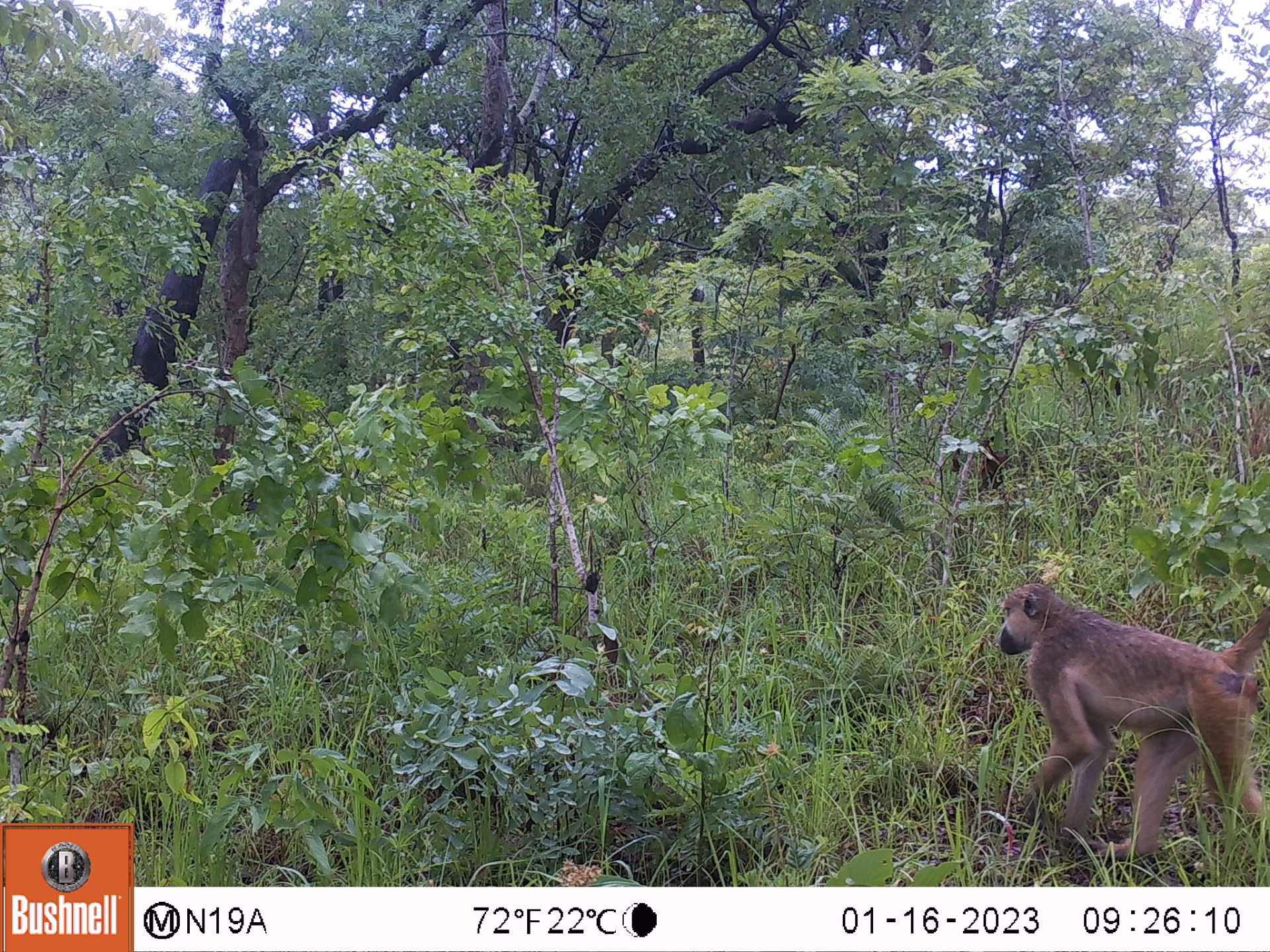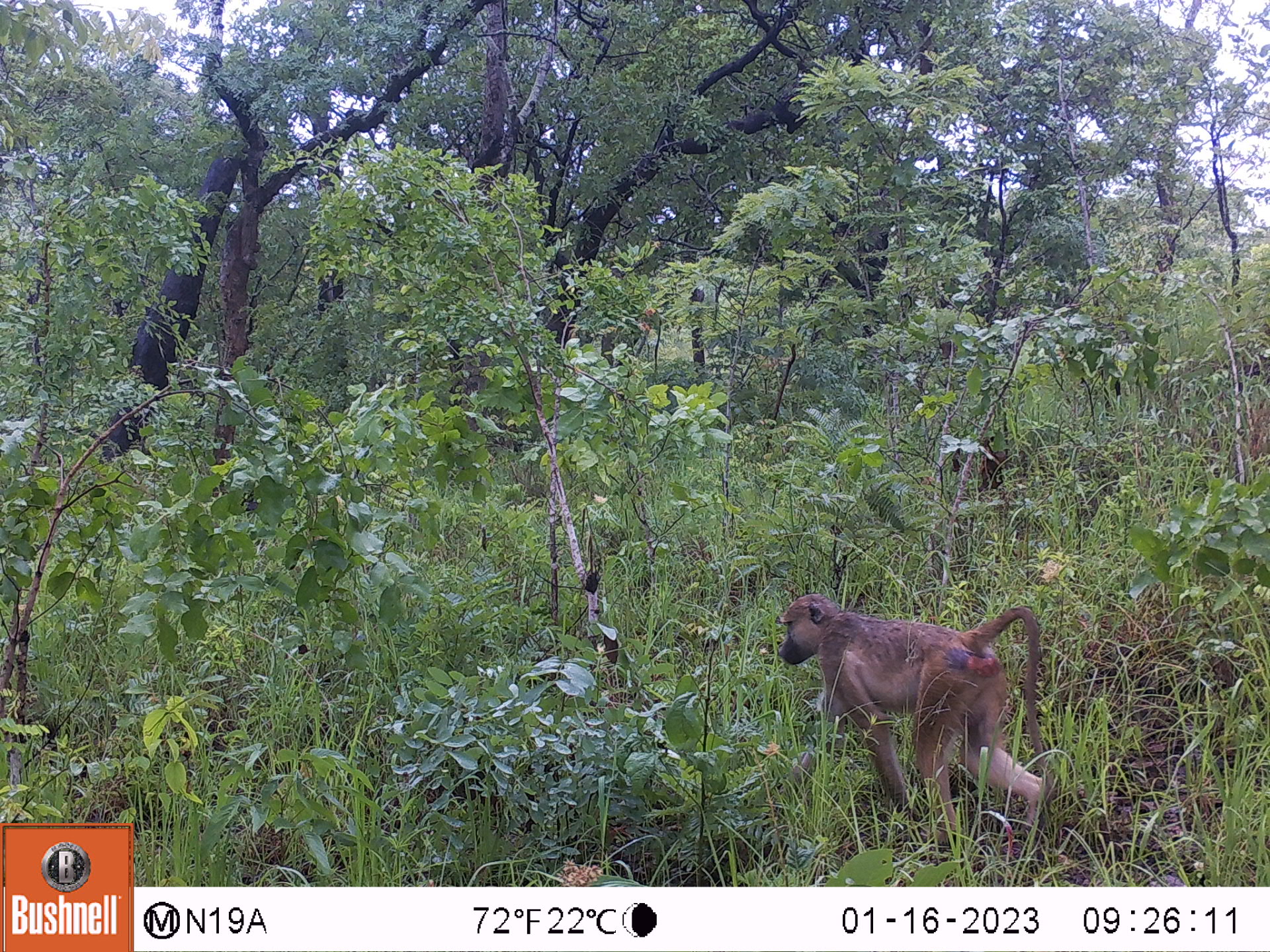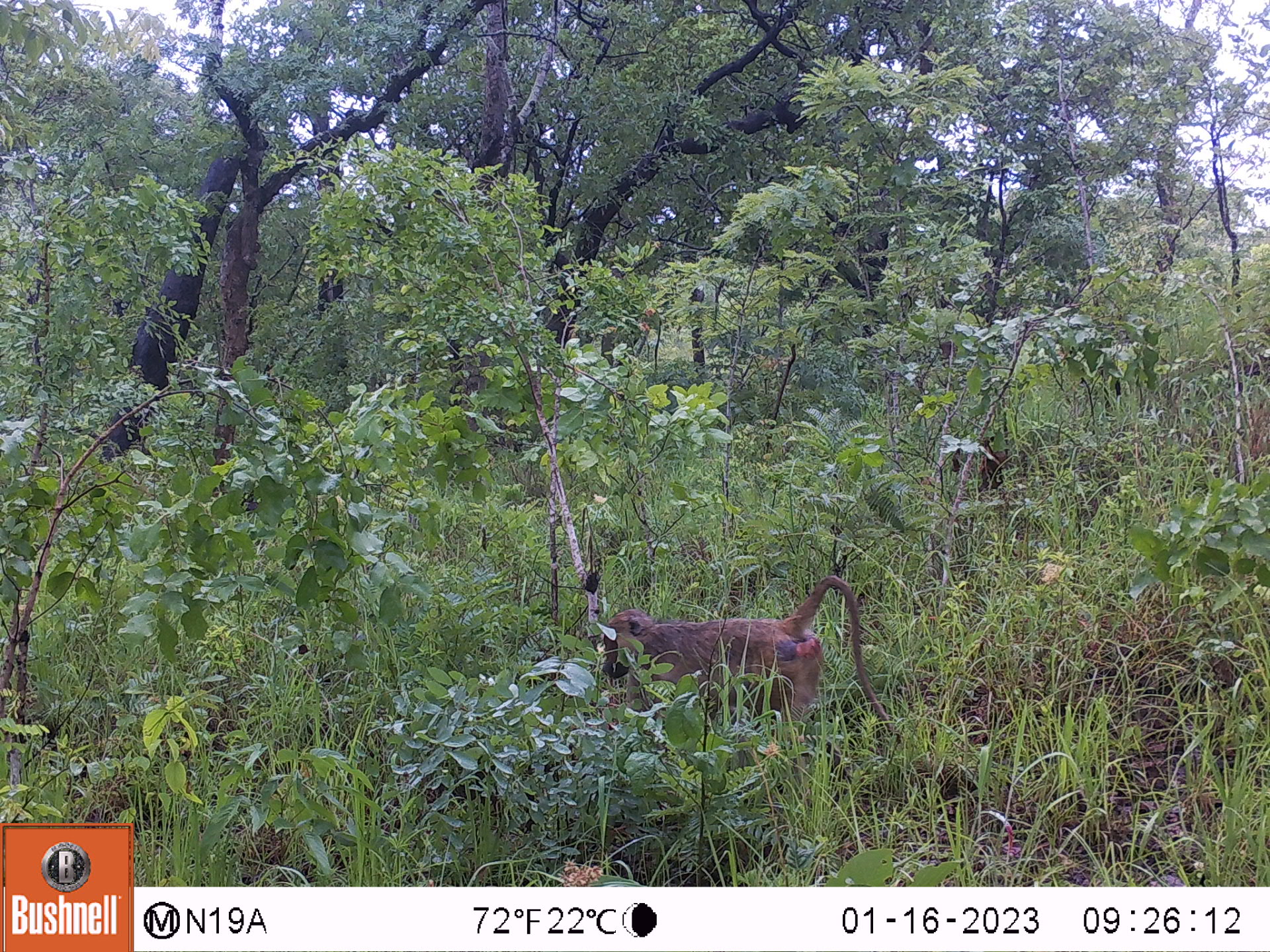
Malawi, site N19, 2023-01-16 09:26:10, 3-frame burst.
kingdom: Animalia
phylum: Chordata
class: Mammalia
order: Primates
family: Cercopithecidae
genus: Papio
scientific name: Papio cynocephalus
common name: yellow baboon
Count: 1.